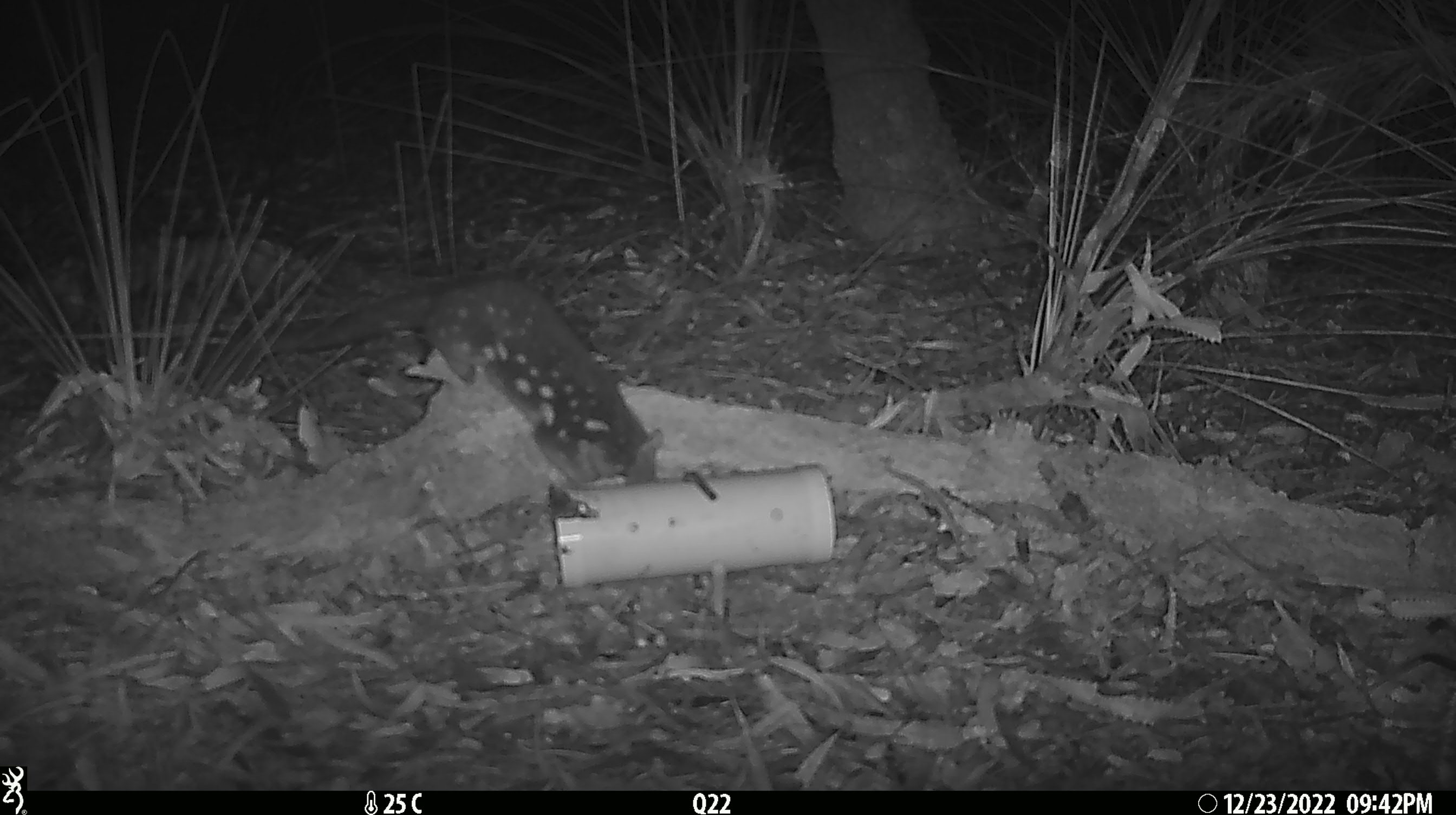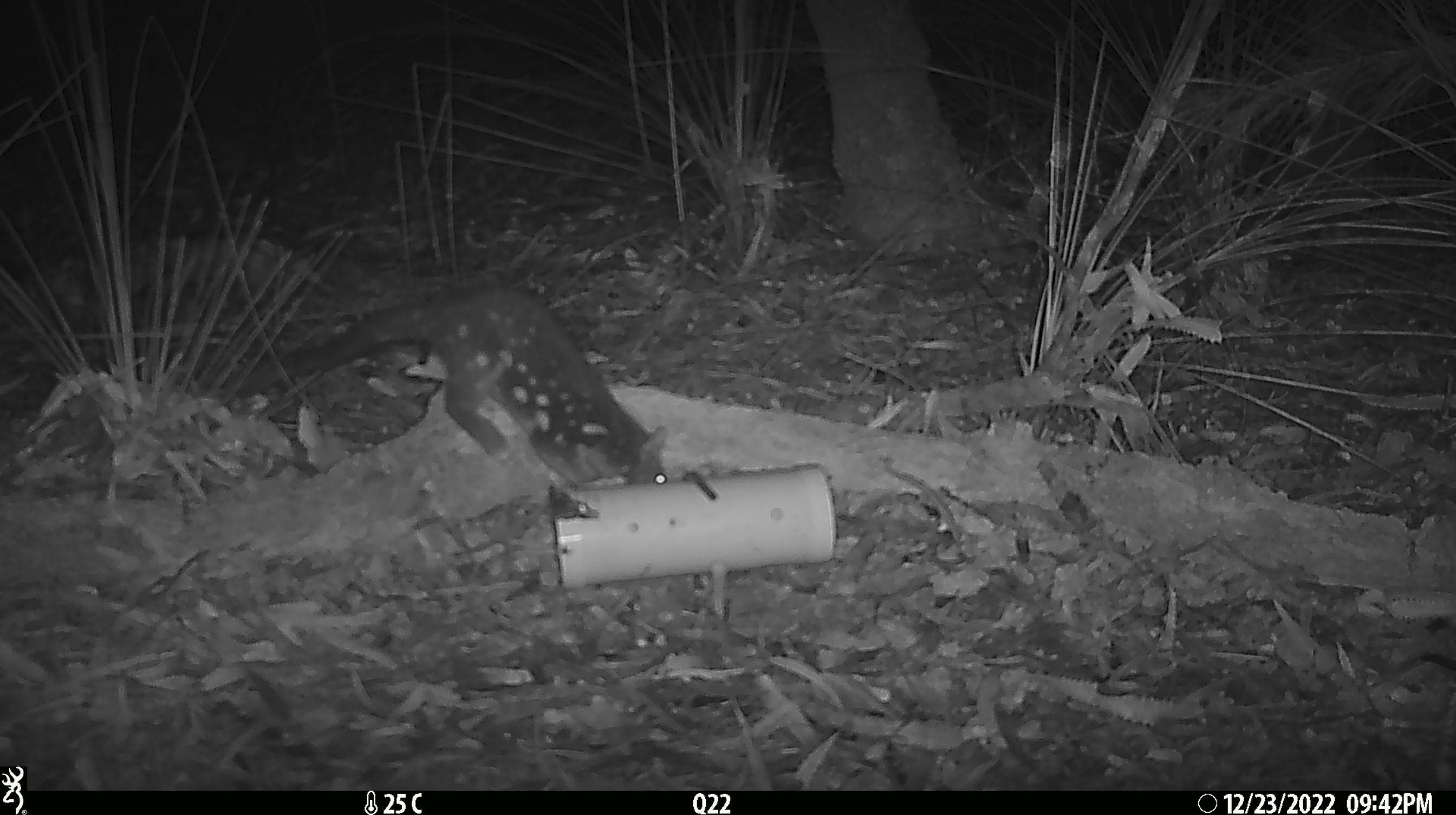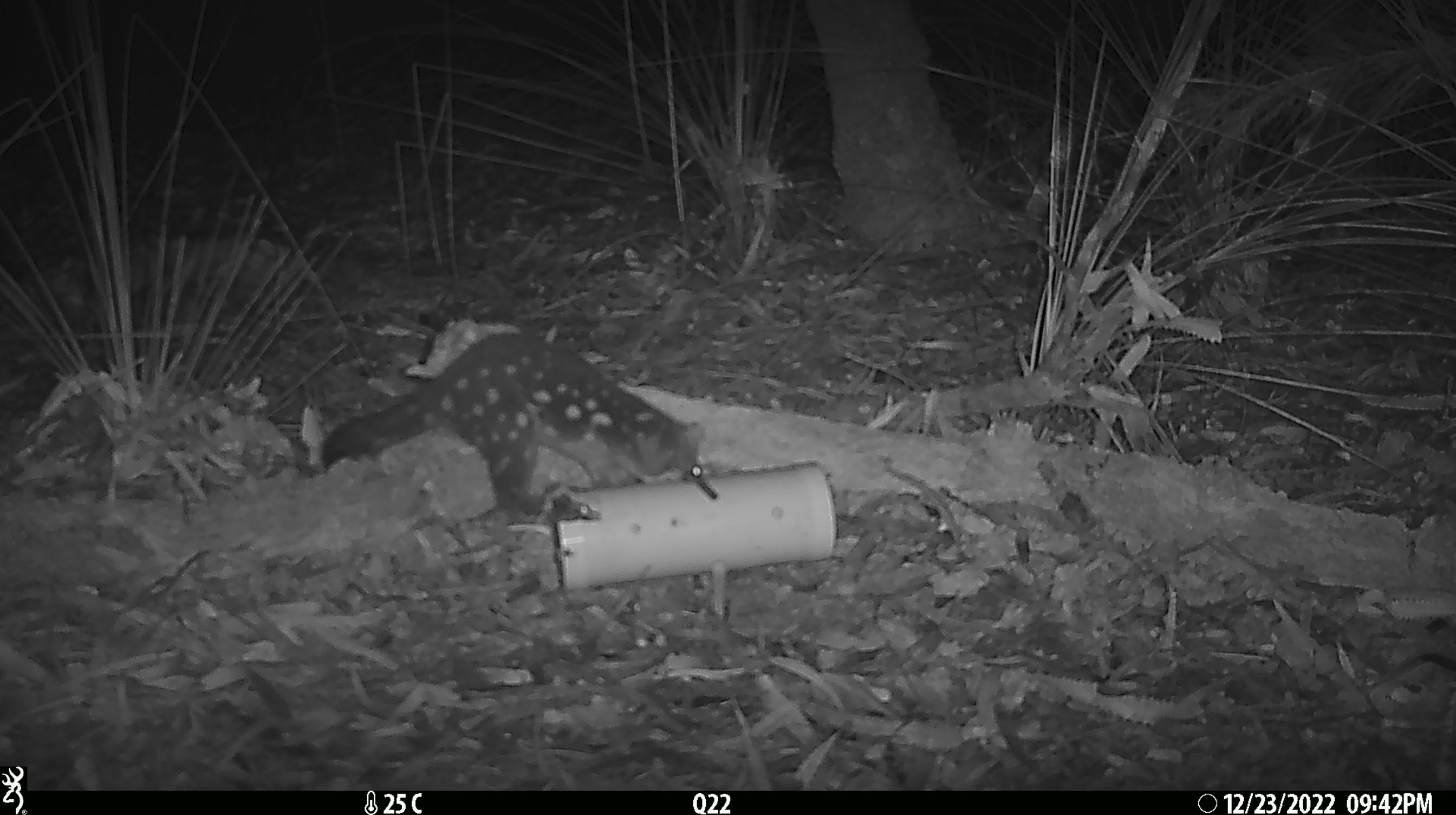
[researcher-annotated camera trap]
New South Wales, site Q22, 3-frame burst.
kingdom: Animalia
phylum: Chordata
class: Mammalia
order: Dasyuromorphia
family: Dasyuridae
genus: Dasyurus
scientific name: Dasyurus maculatus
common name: spotted-tailed quoll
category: quoll